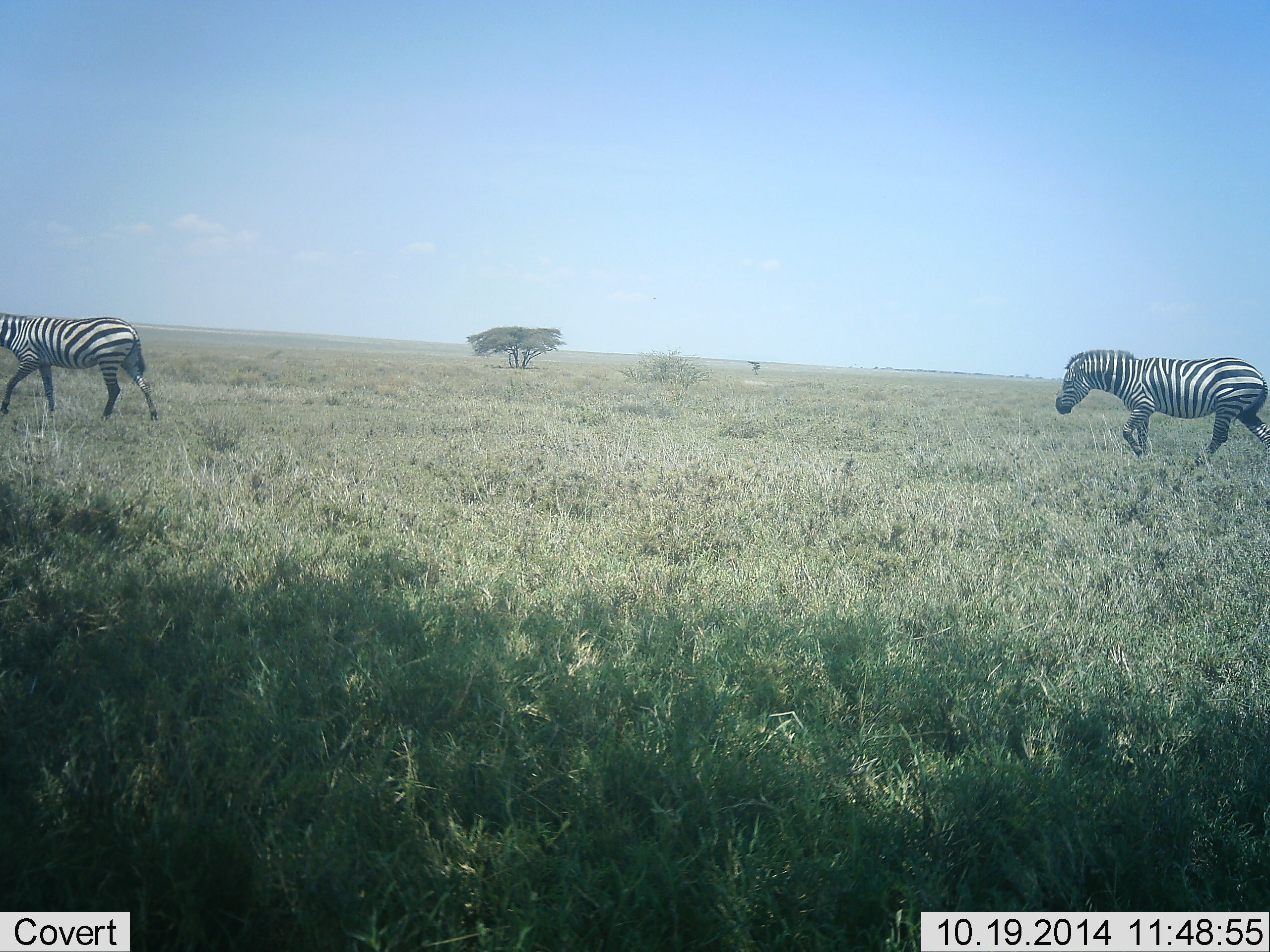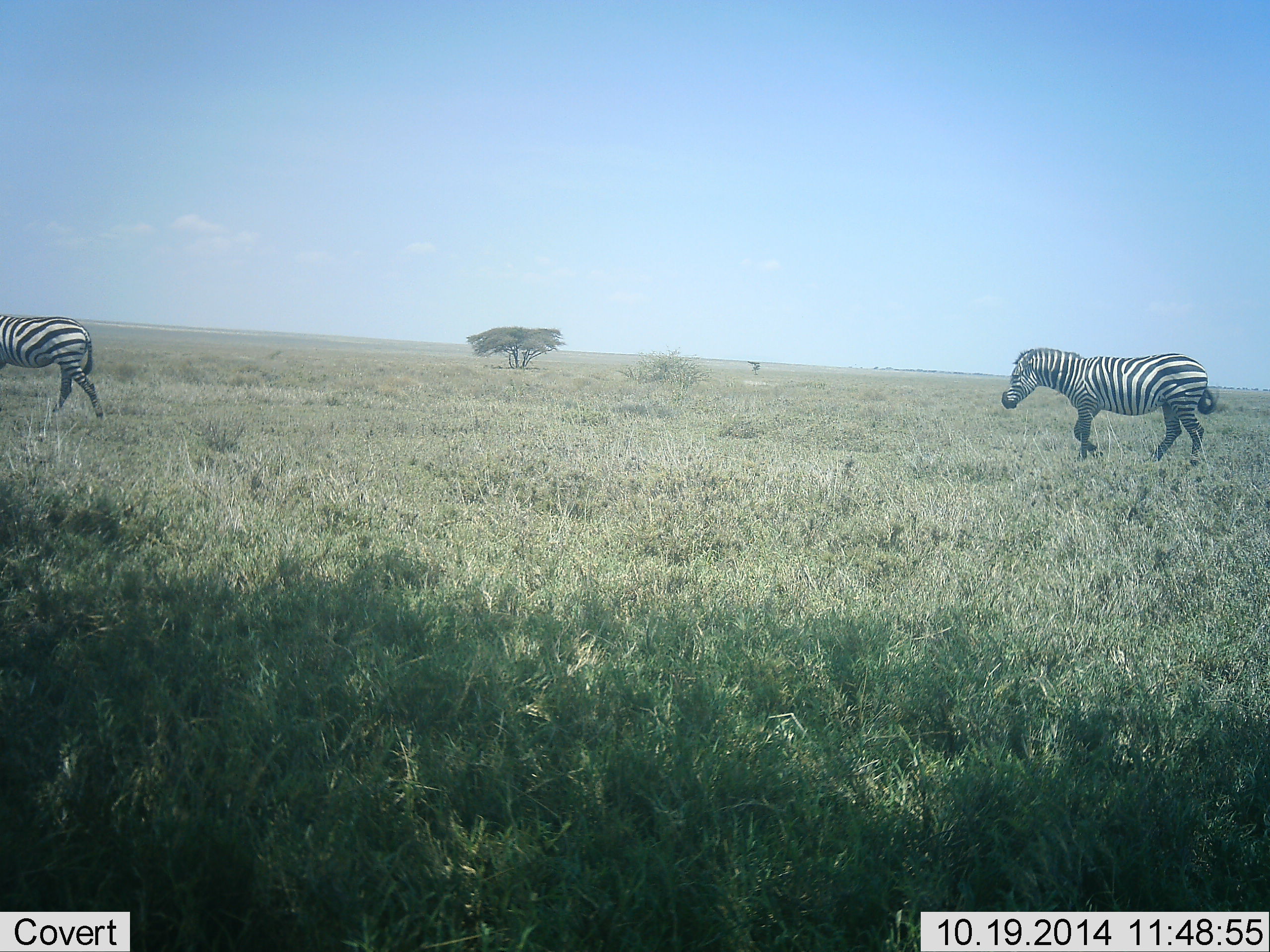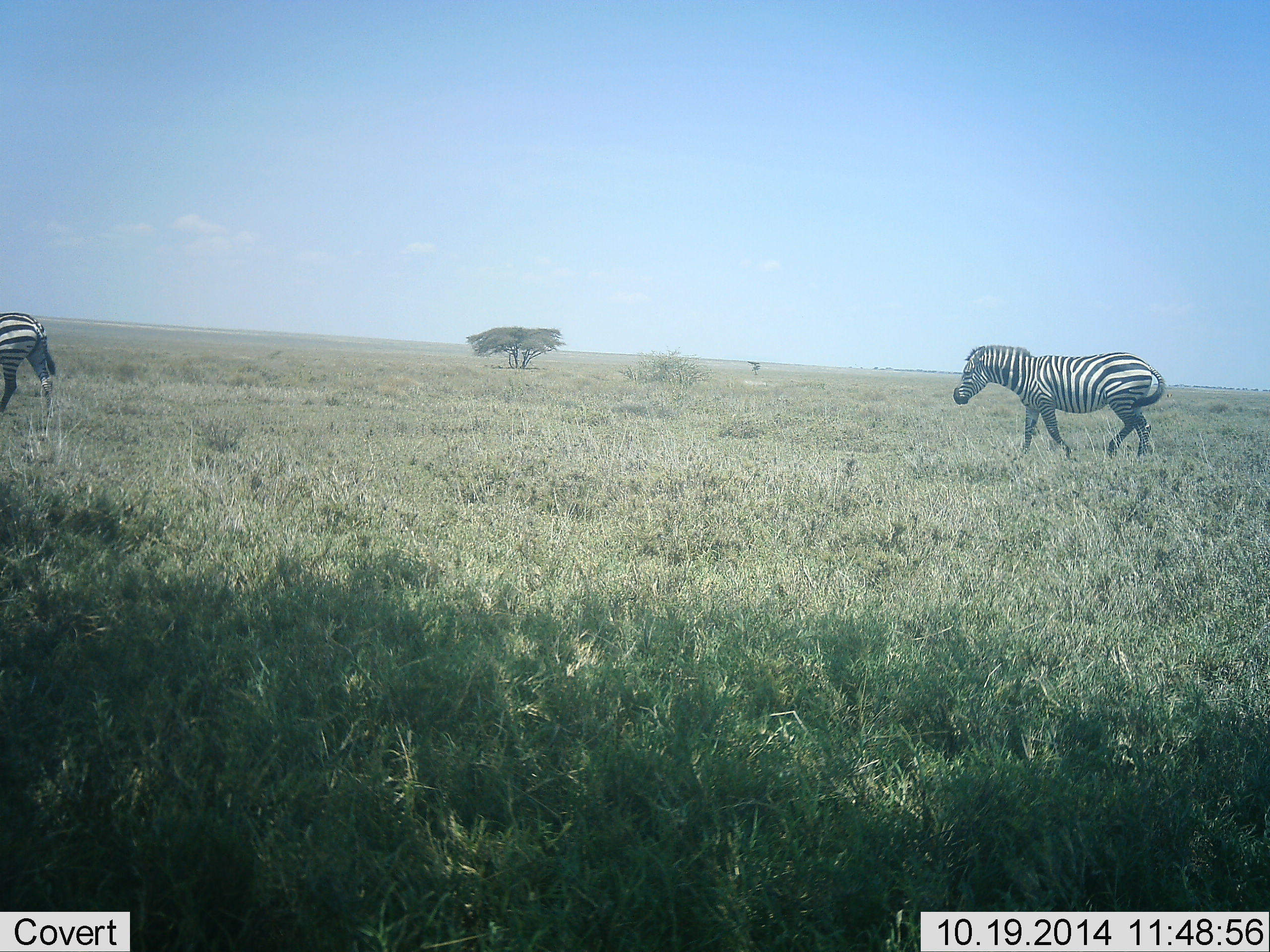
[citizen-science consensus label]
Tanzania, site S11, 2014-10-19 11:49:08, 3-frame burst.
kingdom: Animalia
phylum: Chordata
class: Mammalia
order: Perissodactyla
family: Equidae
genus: Equus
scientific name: Equus quagga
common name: plains zebra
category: zebra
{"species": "zebra (plains zebra) (Equus quagga)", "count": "2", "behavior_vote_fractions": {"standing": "0%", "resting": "0%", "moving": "100%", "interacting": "0%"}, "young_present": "0%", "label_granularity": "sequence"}